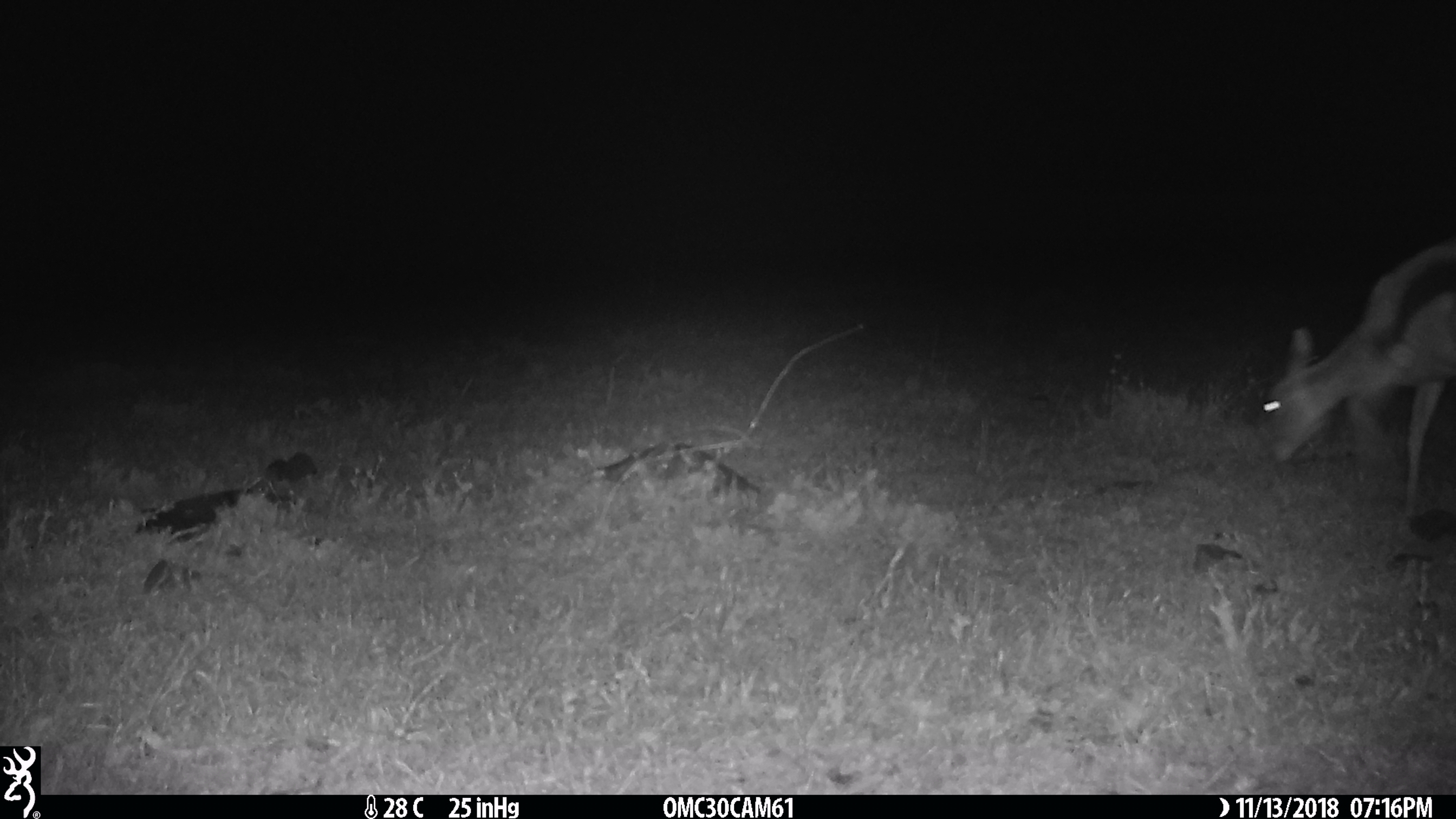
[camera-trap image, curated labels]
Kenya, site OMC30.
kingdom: Animalia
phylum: Chordata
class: Mammalia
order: Artiodactyla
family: Bovidae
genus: Eudorcas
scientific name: Eudorcas thomsonii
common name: thomon's gazelle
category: gazelle thomsons